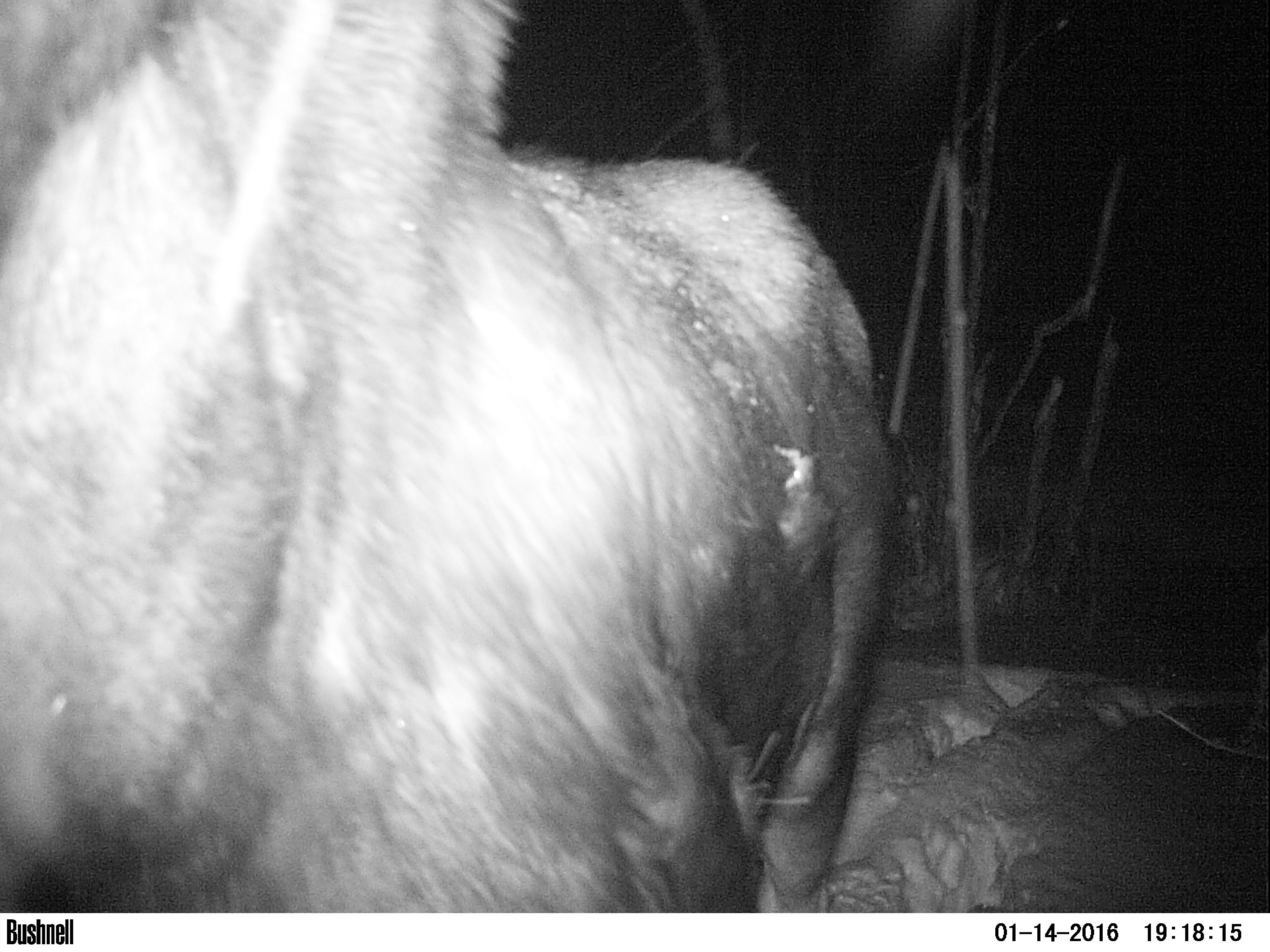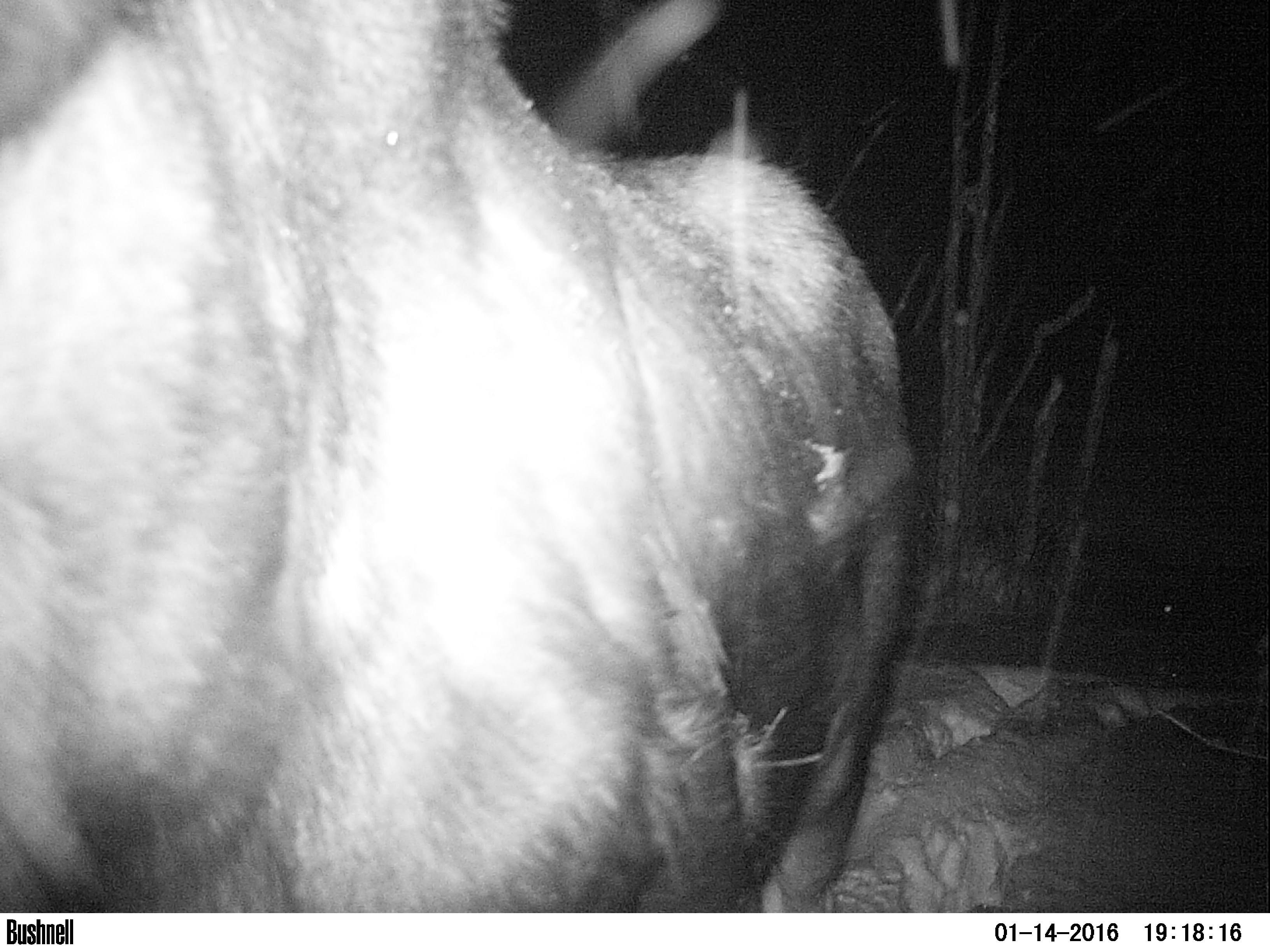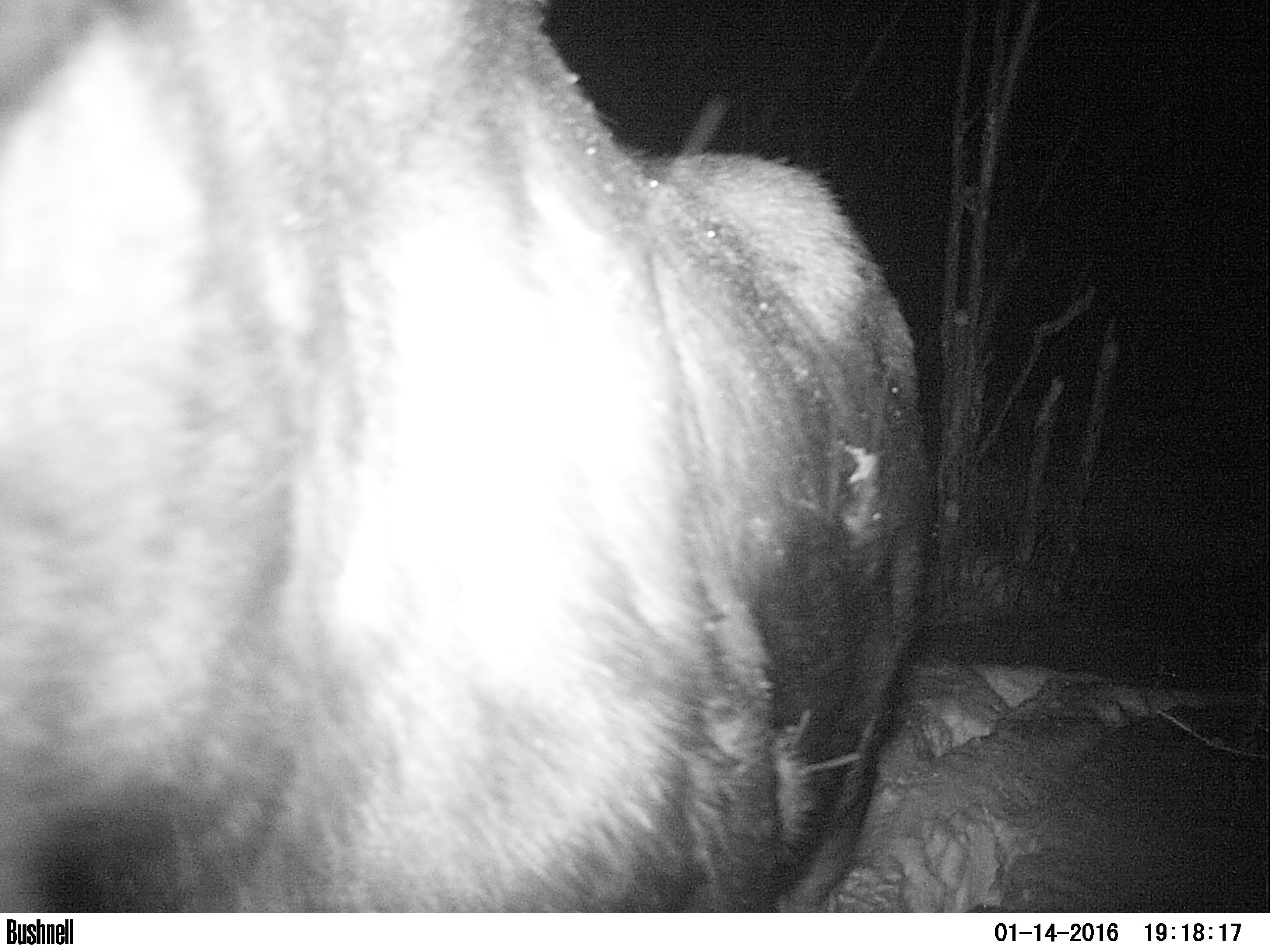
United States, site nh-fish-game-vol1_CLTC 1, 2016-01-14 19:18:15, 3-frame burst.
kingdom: Animalia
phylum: Chordata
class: Mammalia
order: Artiodactyla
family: Cervidae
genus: Alces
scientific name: Alces alces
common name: moose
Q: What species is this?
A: Moose (Alces alces).